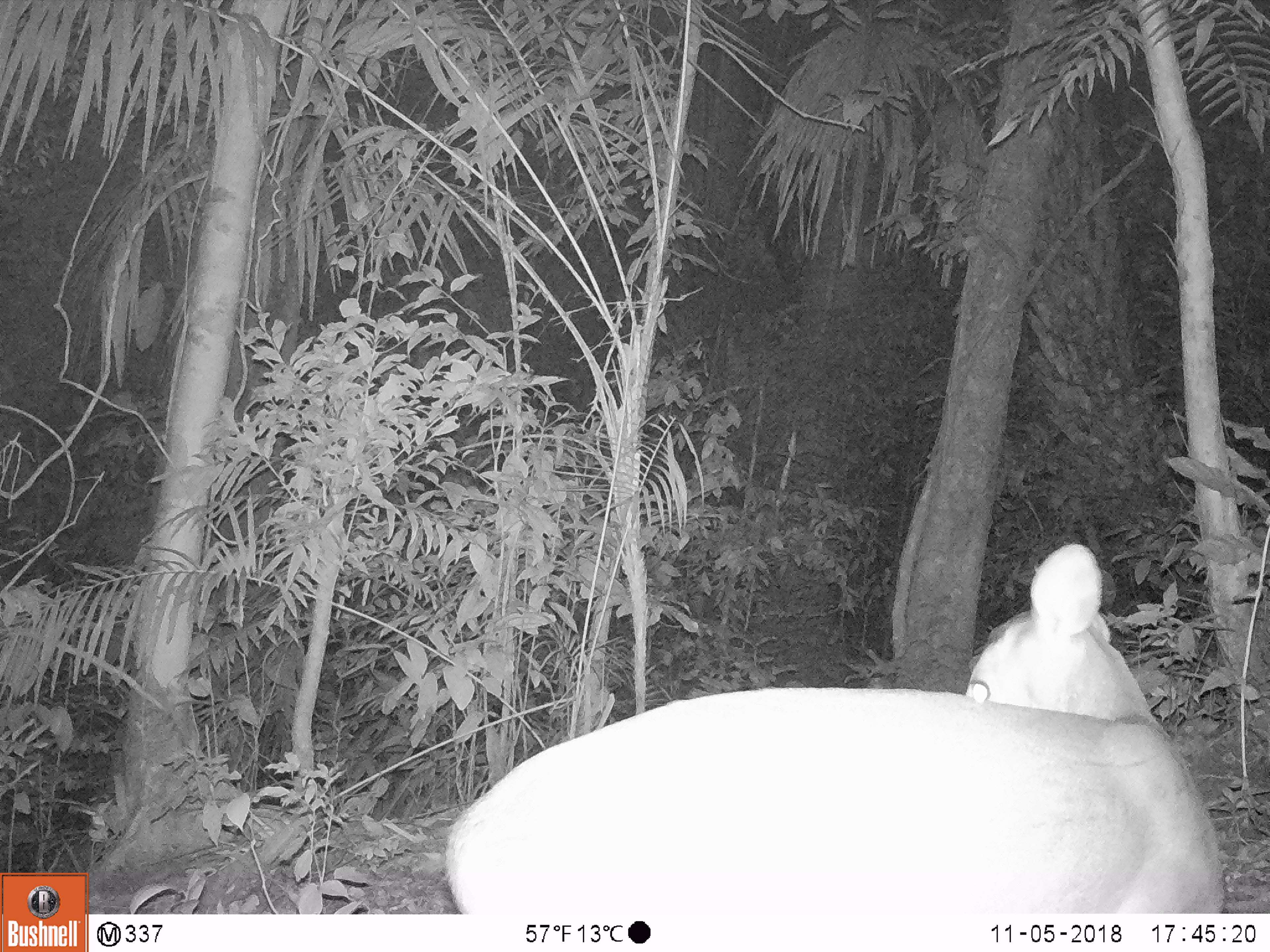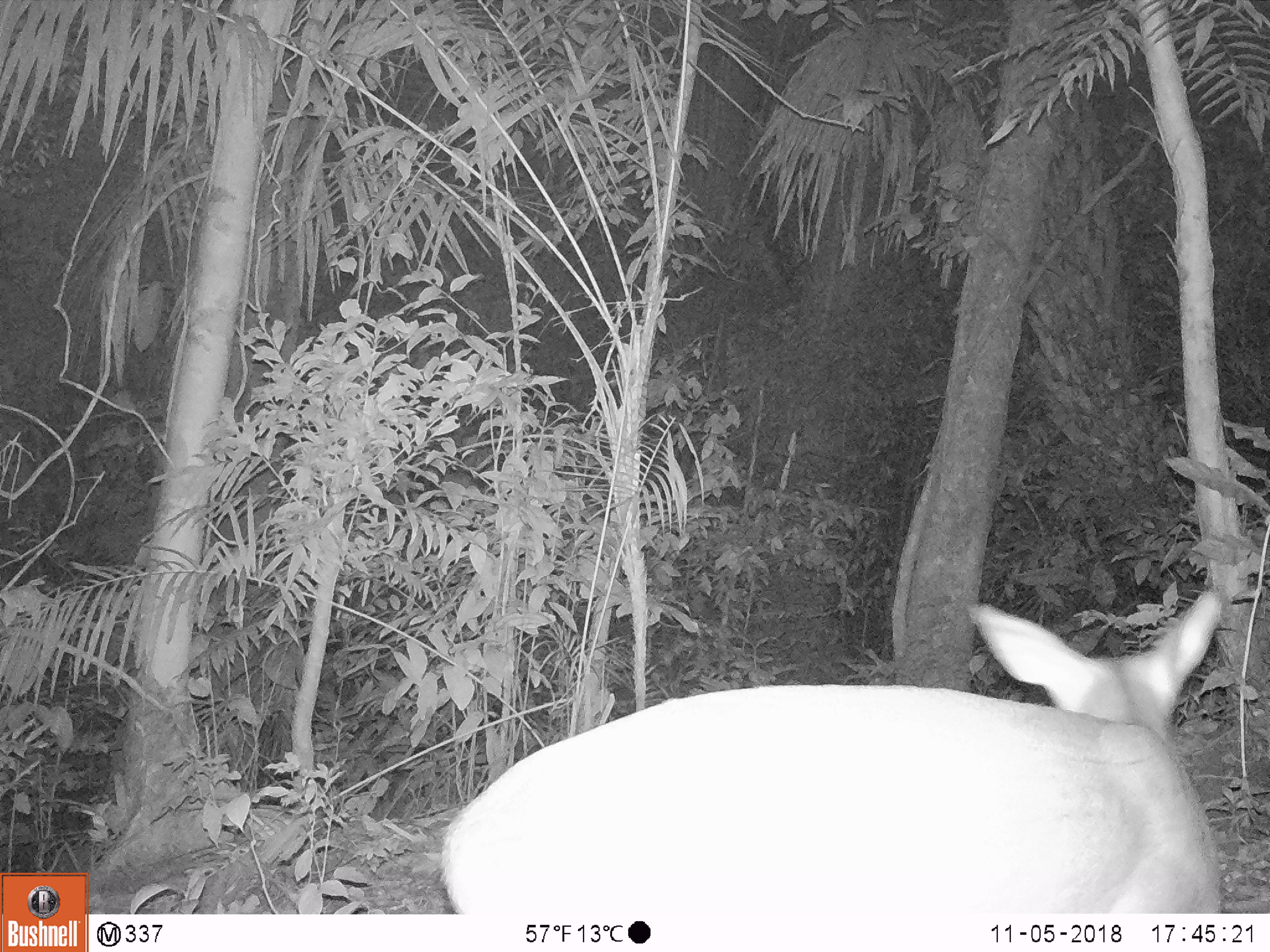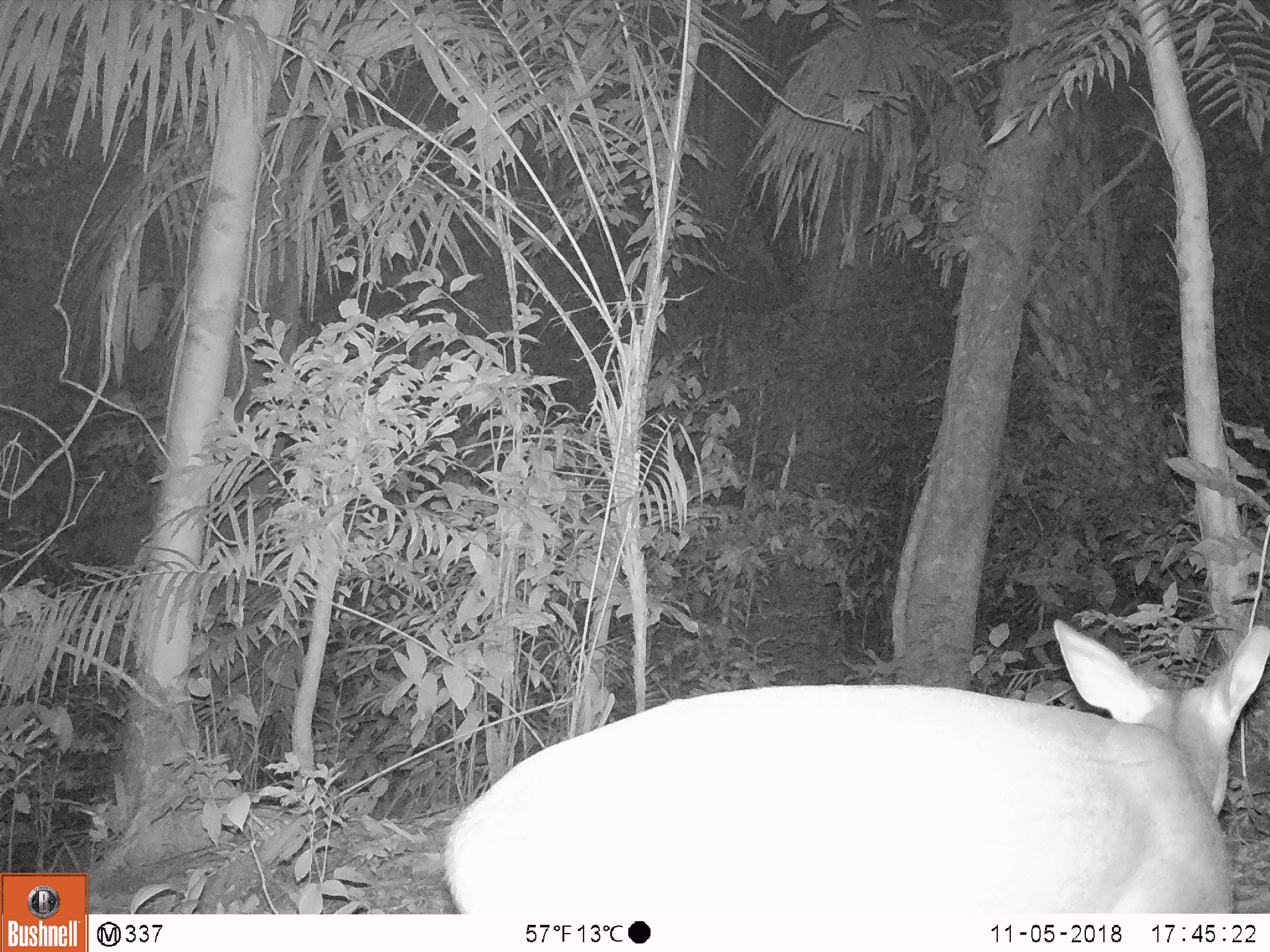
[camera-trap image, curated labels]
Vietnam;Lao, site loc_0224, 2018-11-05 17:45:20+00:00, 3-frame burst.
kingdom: Animalia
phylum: Chordata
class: Mammalia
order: Artiodactyla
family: Cervidae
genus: Muntiacus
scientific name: Muntiacus vuquangensis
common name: large-antlered muntjac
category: large antlered muntjac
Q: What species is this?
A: Large antlered muntjac (large-antlered muntjac) (Muntiacus vuquangensis).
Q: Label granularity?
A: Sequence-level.